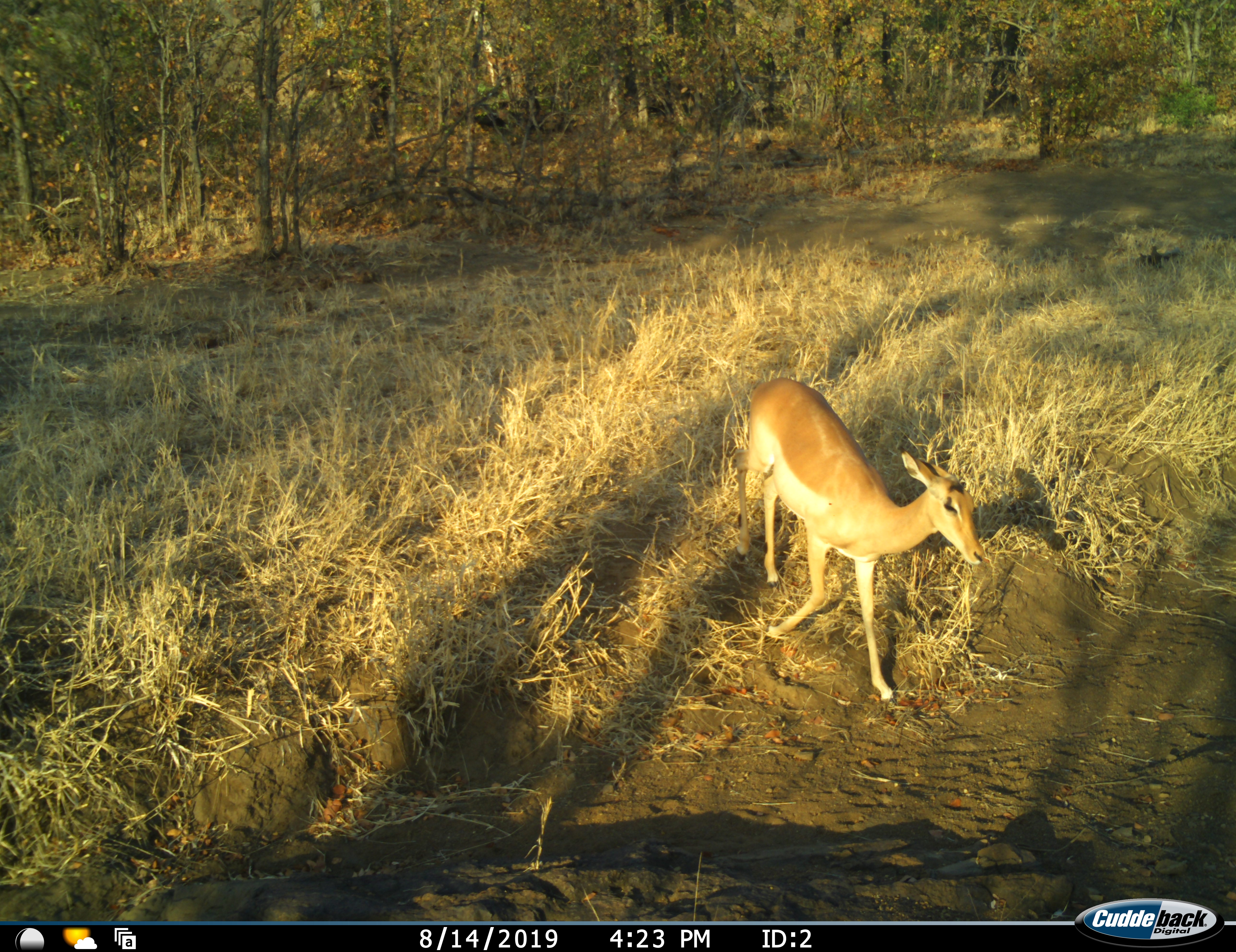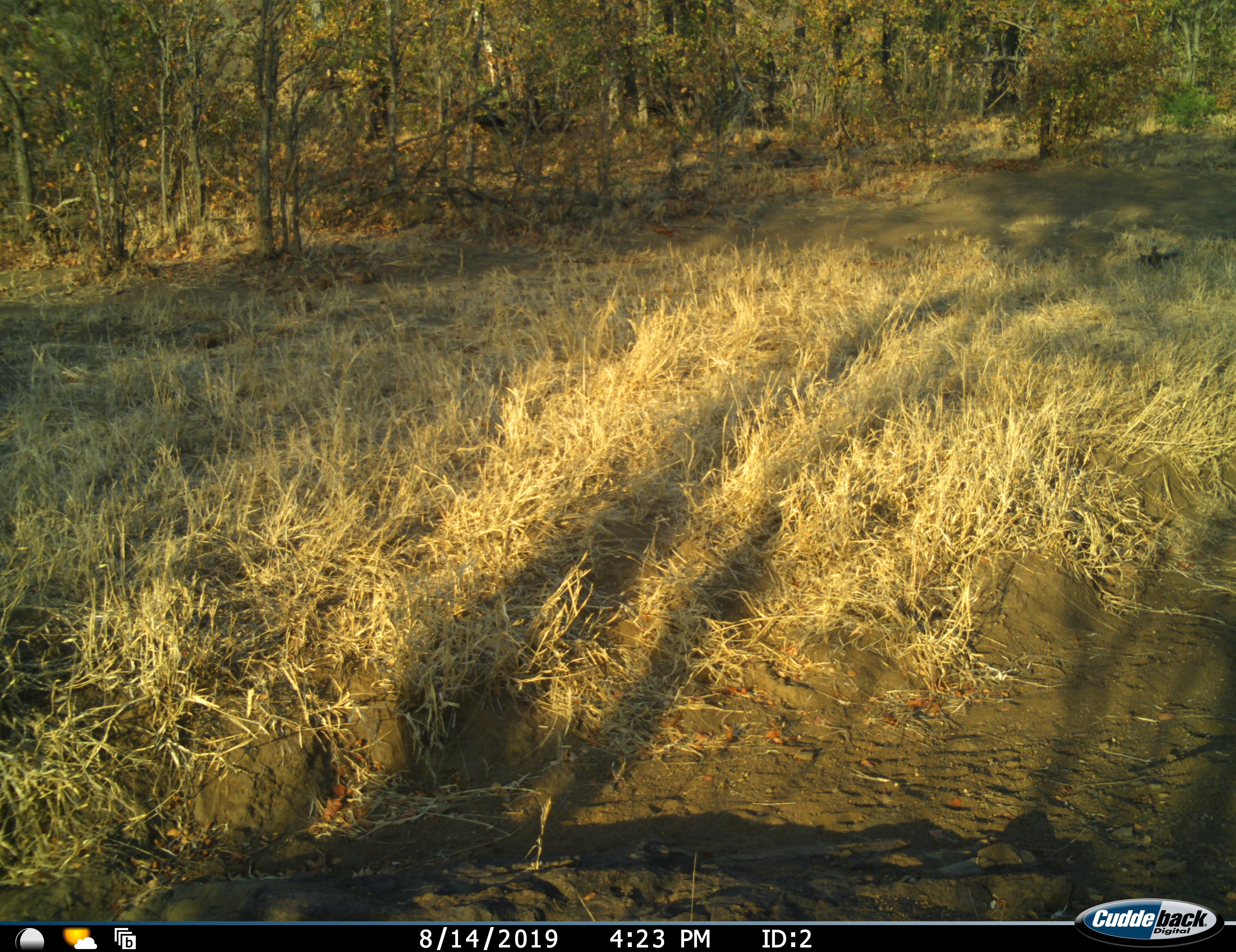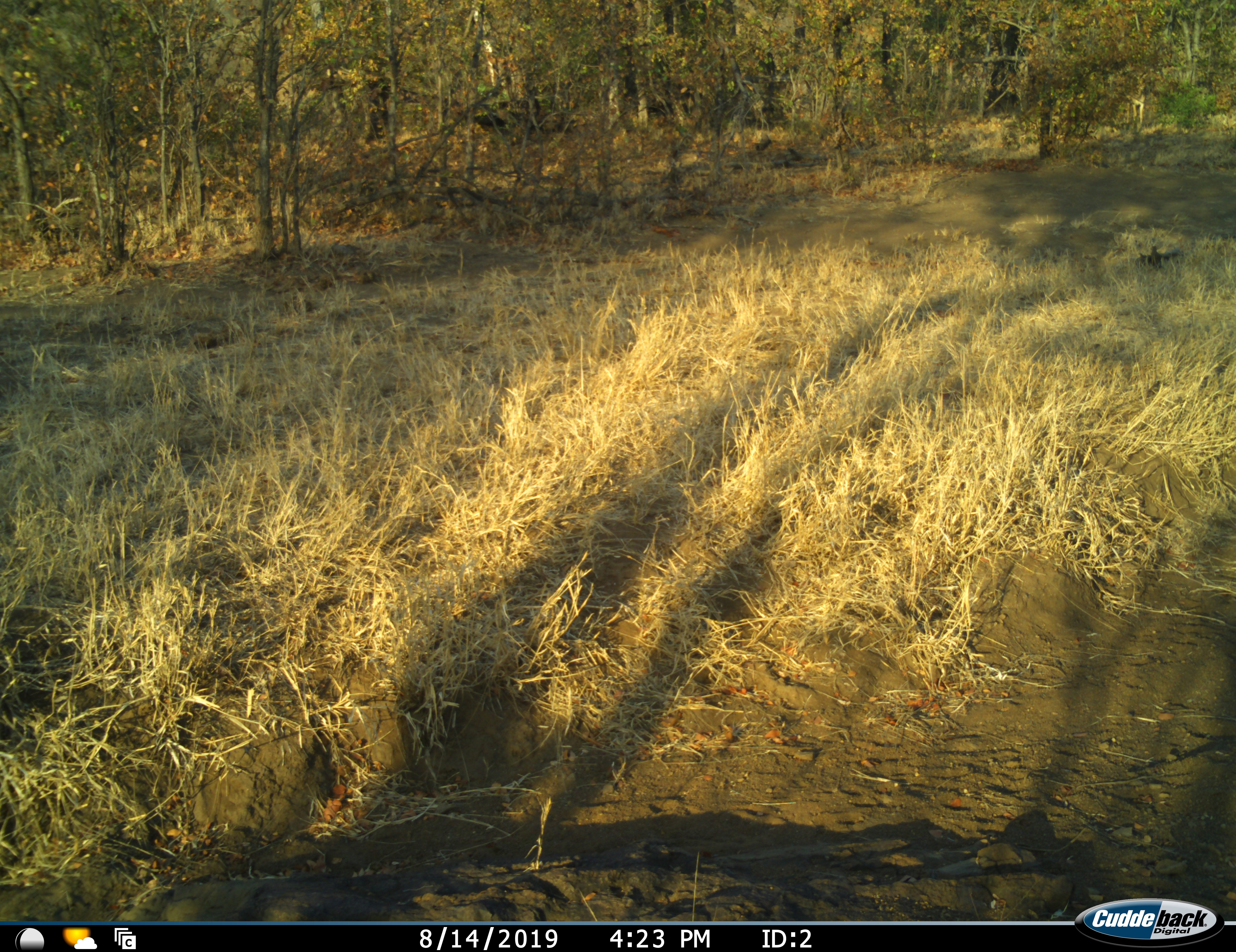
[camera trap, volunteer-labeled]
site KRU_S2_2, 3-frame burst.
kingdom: Animalia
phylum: Chordata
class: Mammalia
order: Artiodactyla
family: Bovidae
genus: Aepyceros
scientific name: Aepyceros melampus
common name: impala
Impala (Aepyceros melampus), count 1. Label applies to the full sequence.